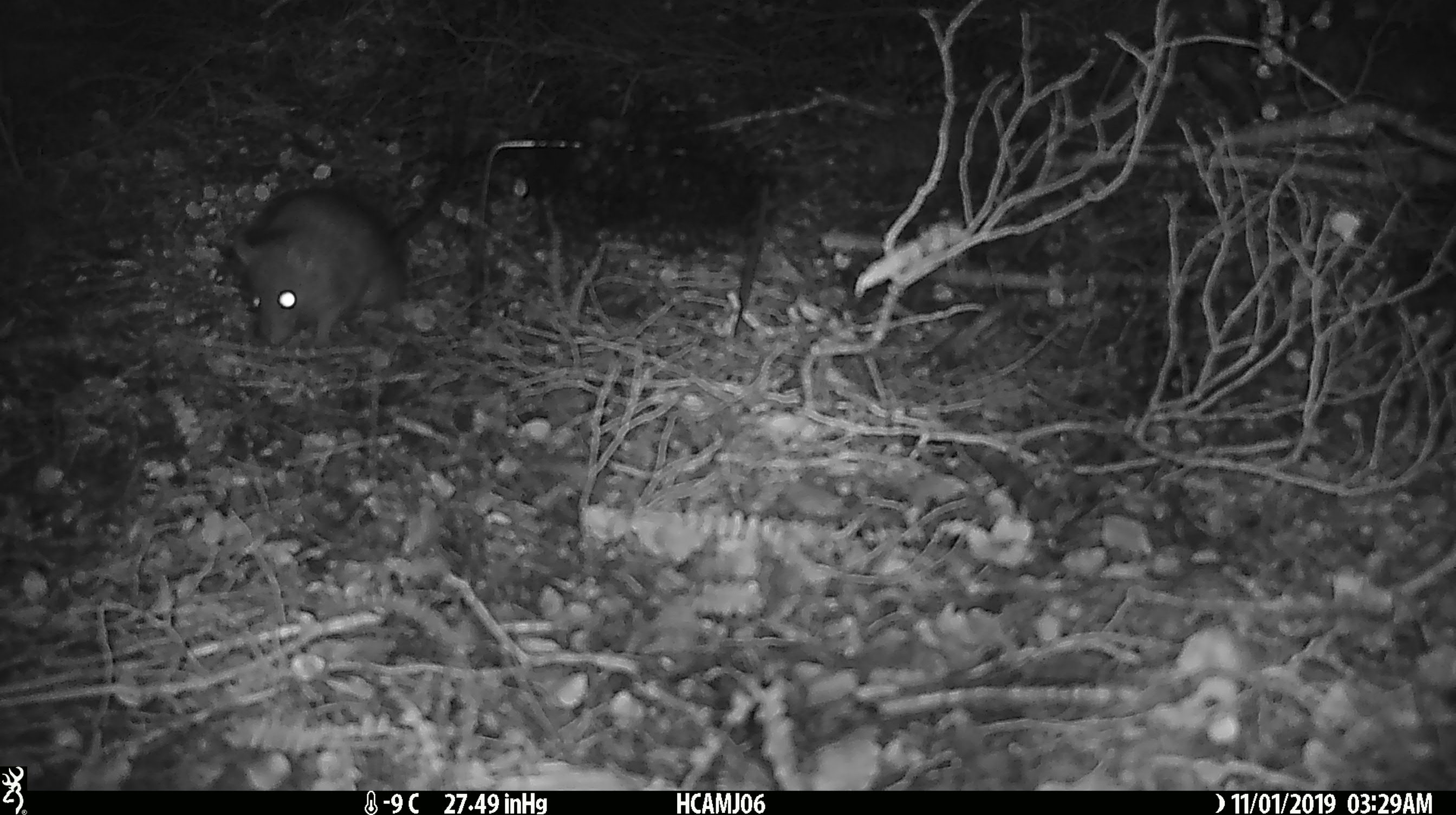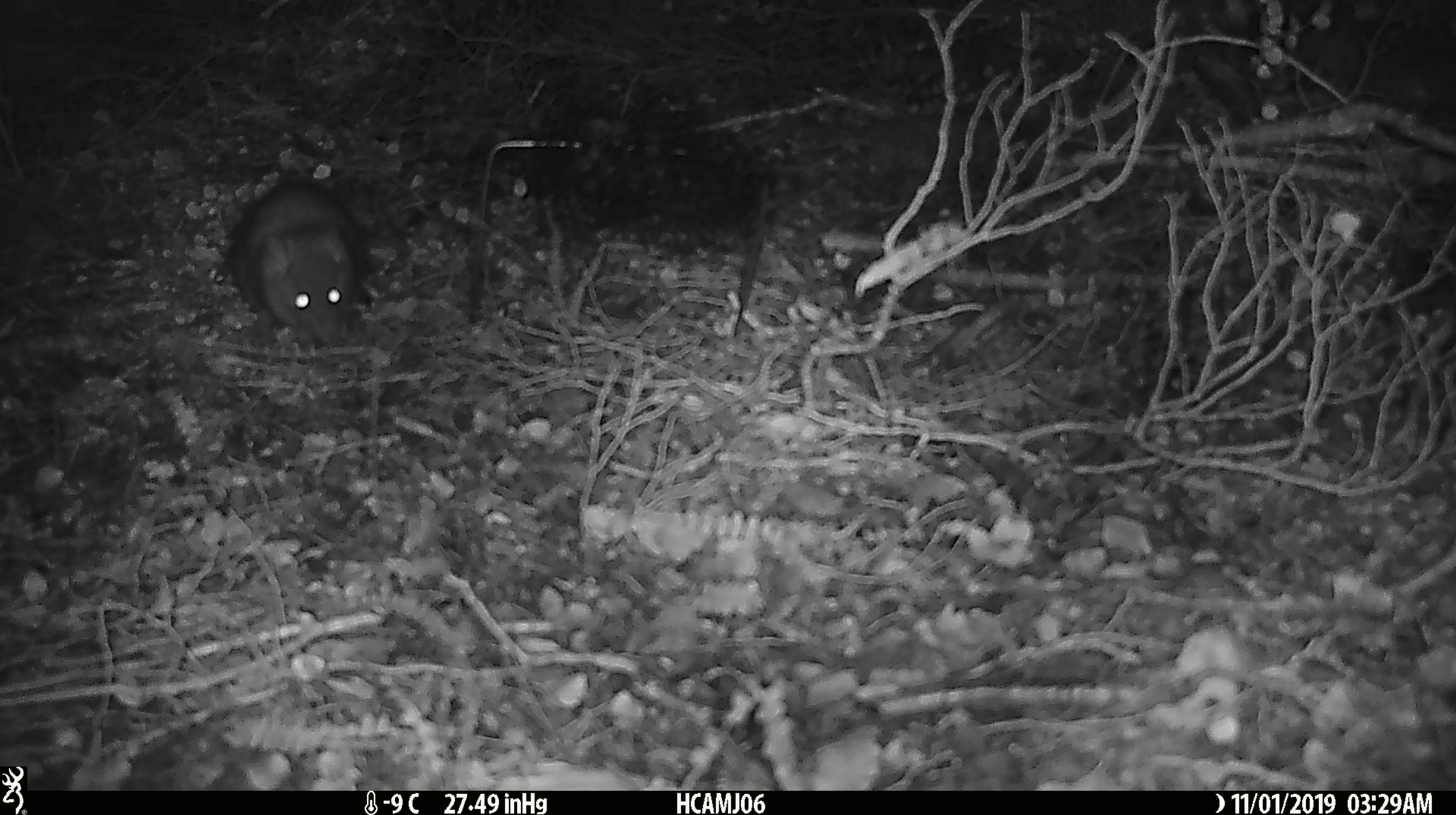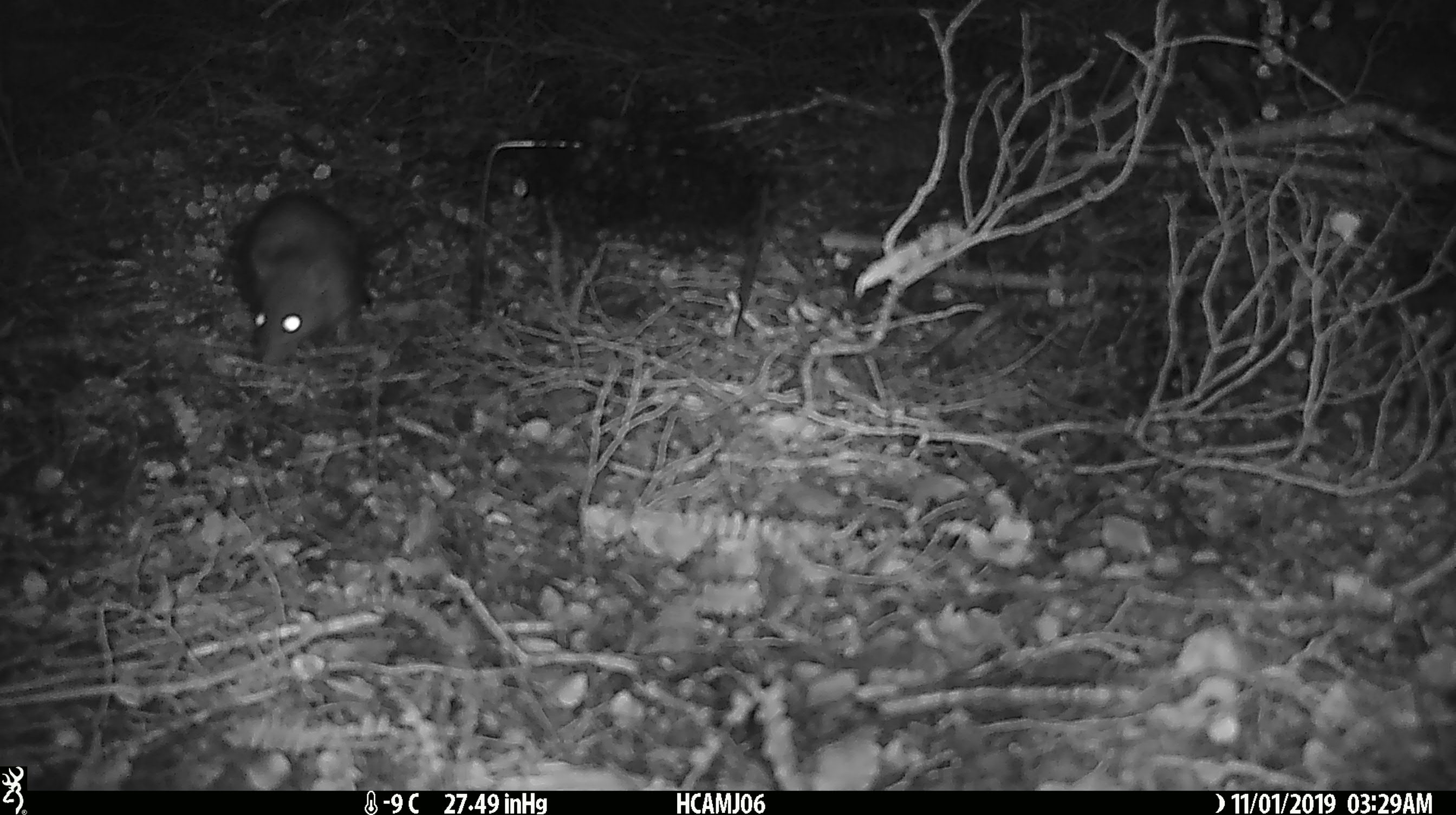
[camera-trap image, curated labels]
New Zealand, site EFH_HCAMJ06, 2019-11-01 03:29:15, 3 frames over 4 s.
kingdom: Animalia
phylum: Chordata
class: Mammalia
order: Rodentia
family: Muridae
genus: Rattus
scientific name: Rattus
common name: rat